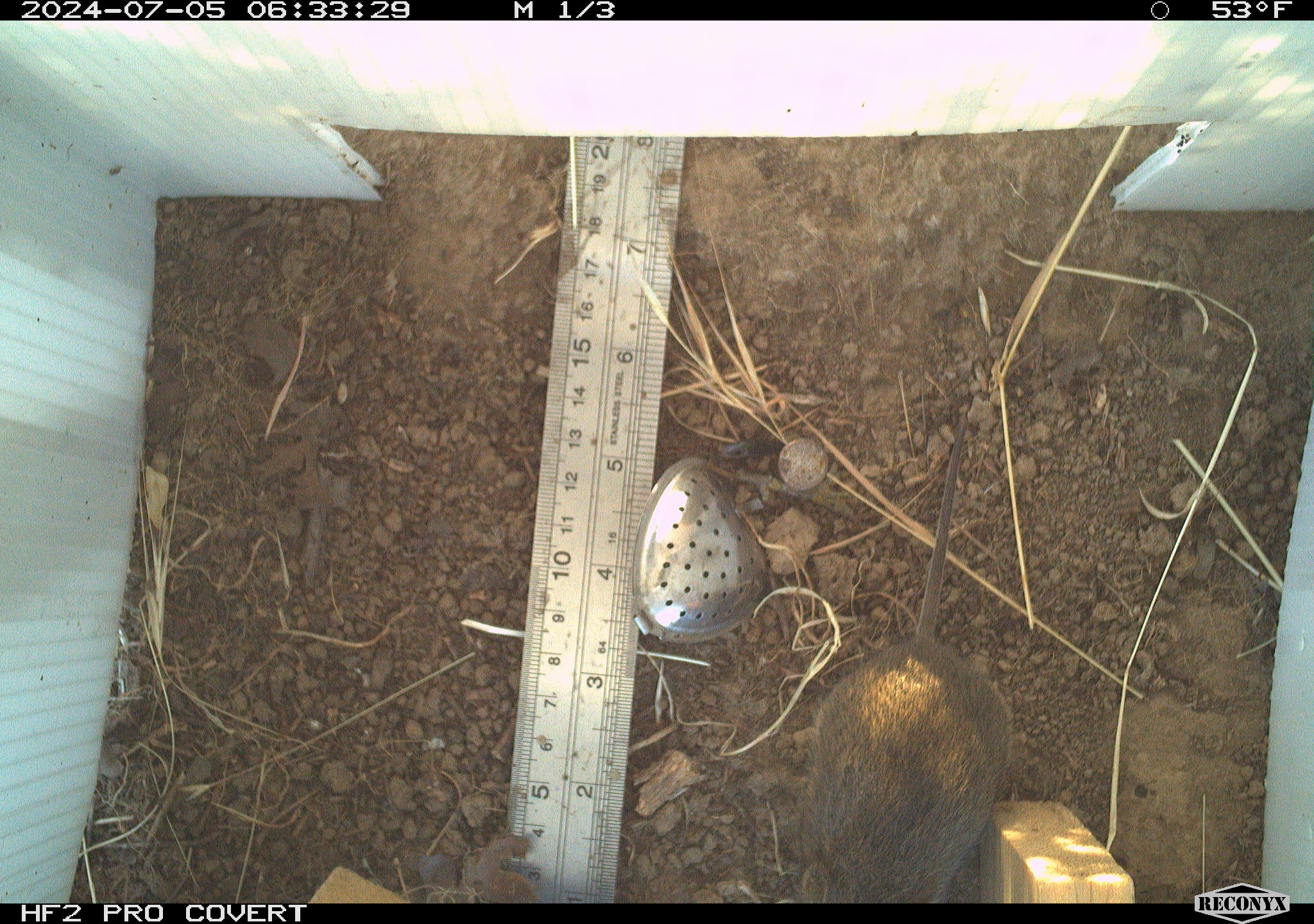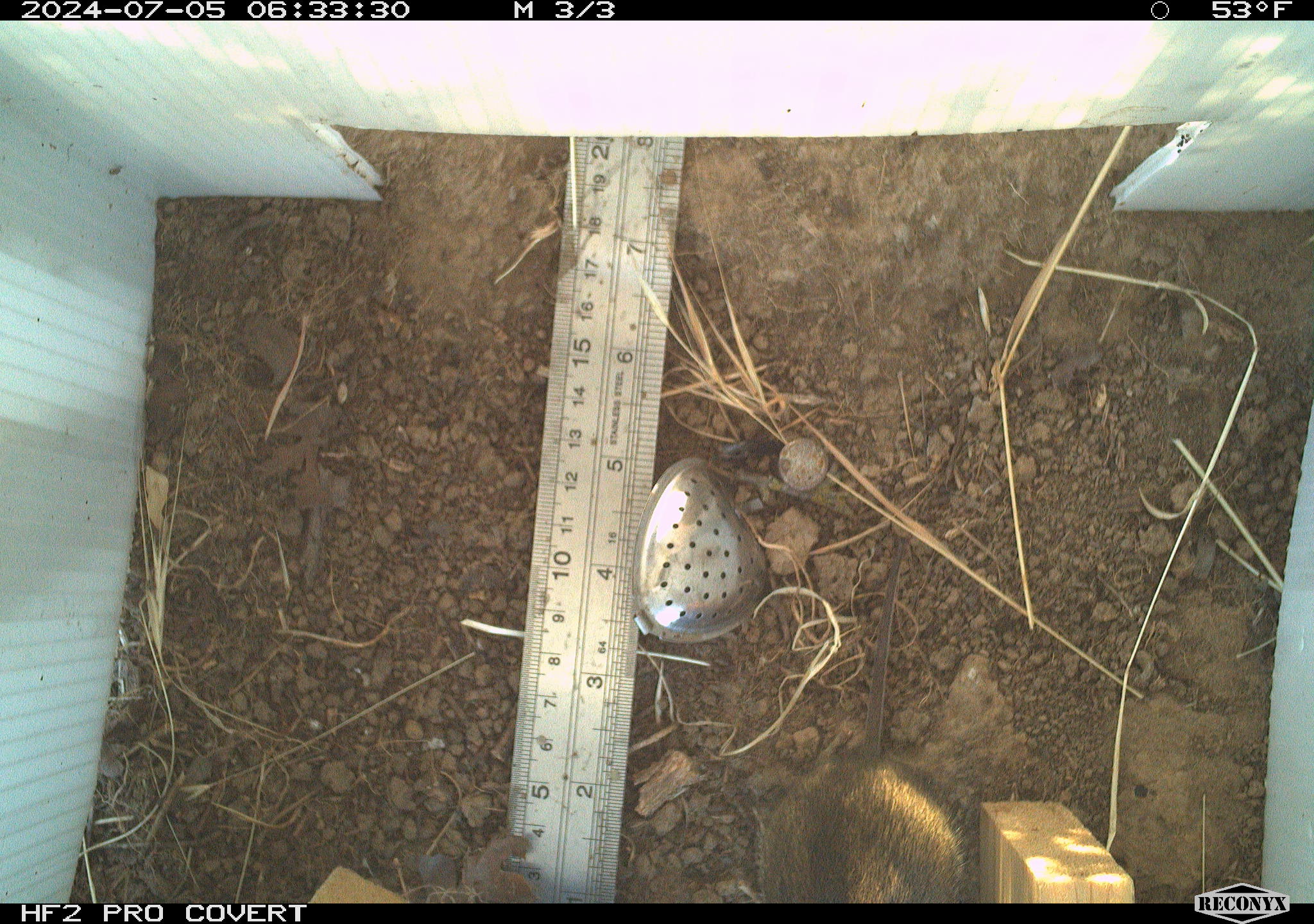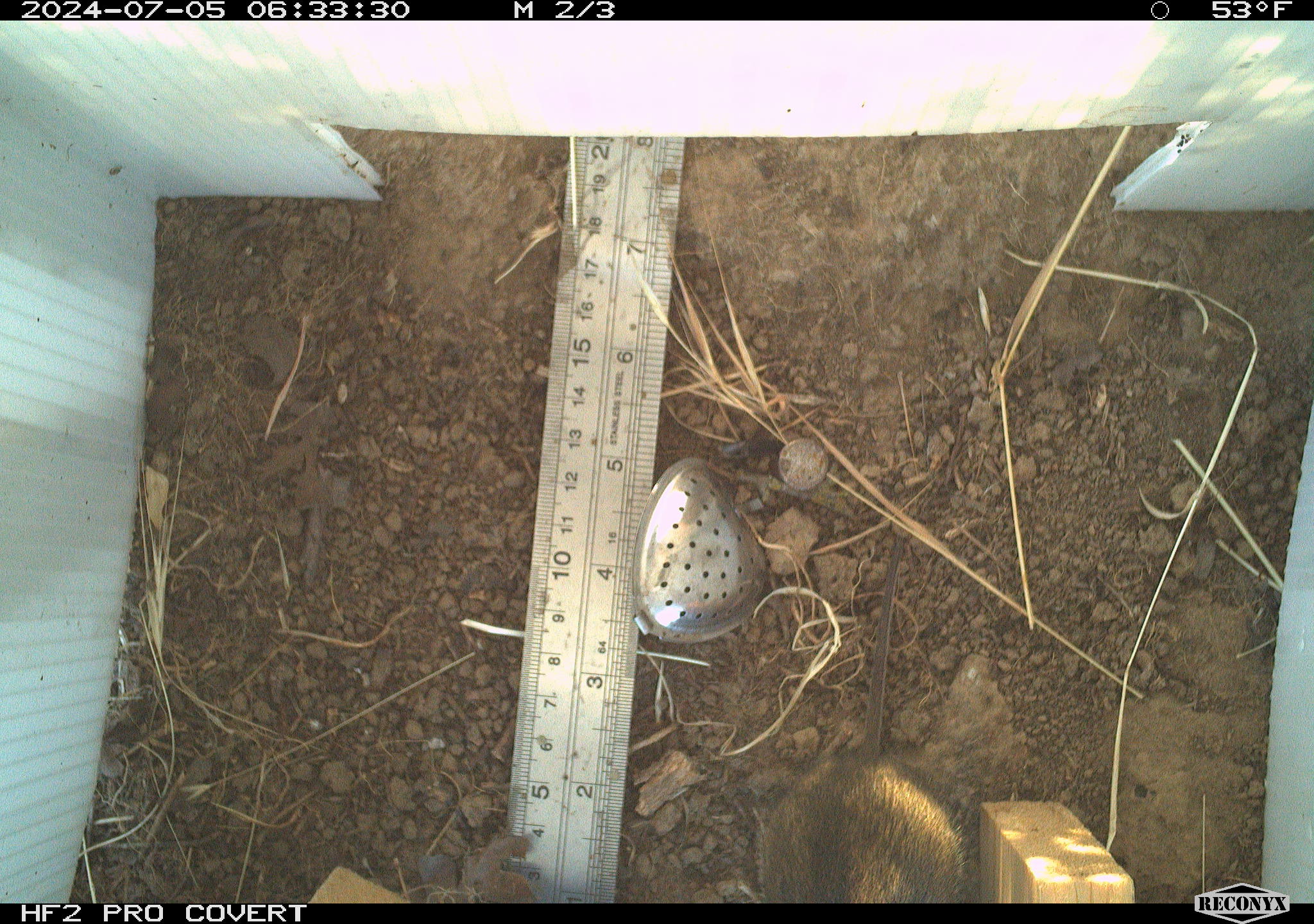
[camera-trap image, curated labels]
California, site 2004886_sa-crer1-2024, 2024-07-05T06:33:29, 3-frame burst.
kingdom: Animalia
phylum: Chordata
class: Mammalia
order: Rodentia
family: Cricetidae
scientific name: Arvicolinae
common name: voles, lemmings, and muskrats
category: arvicolinae subfamily